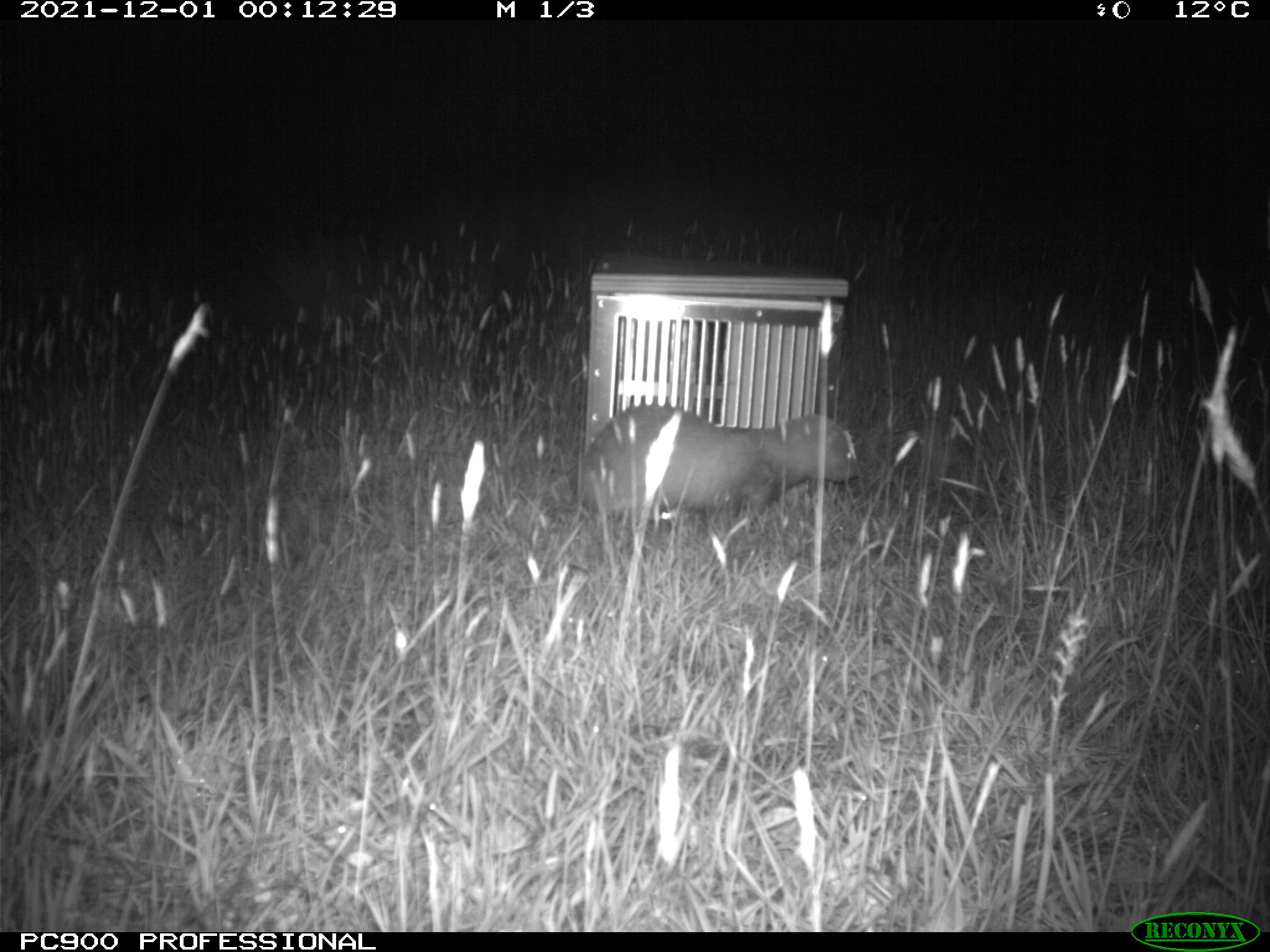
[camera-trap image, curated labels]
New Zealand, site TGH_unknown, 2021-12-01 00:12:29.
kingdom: Animalia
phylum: Chordata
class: Mammalia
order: Carnivora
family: Mustelidae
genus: Mustela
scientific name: Mustela furo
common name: ferret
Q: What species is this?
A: Ferret (Mustela furo).